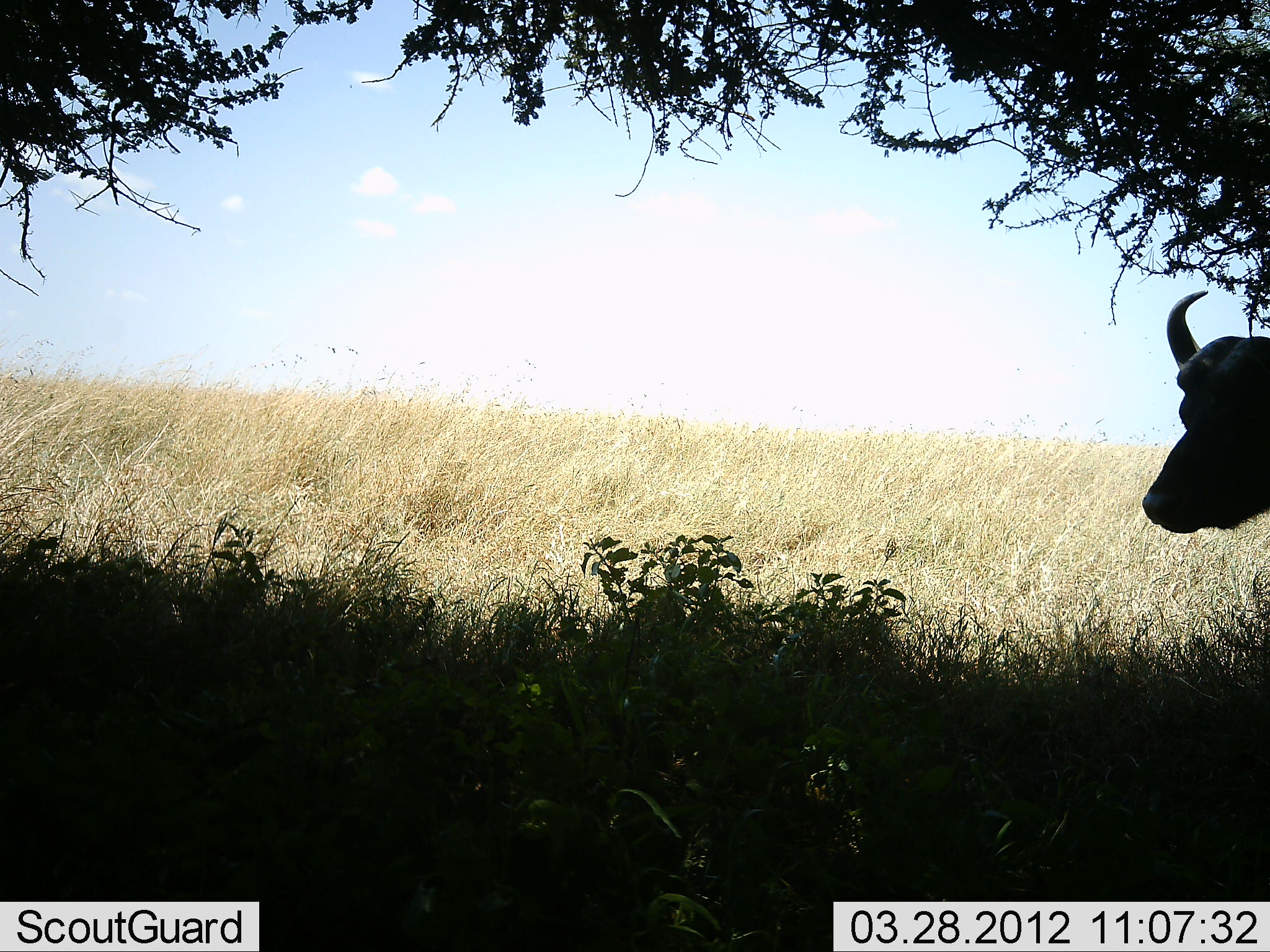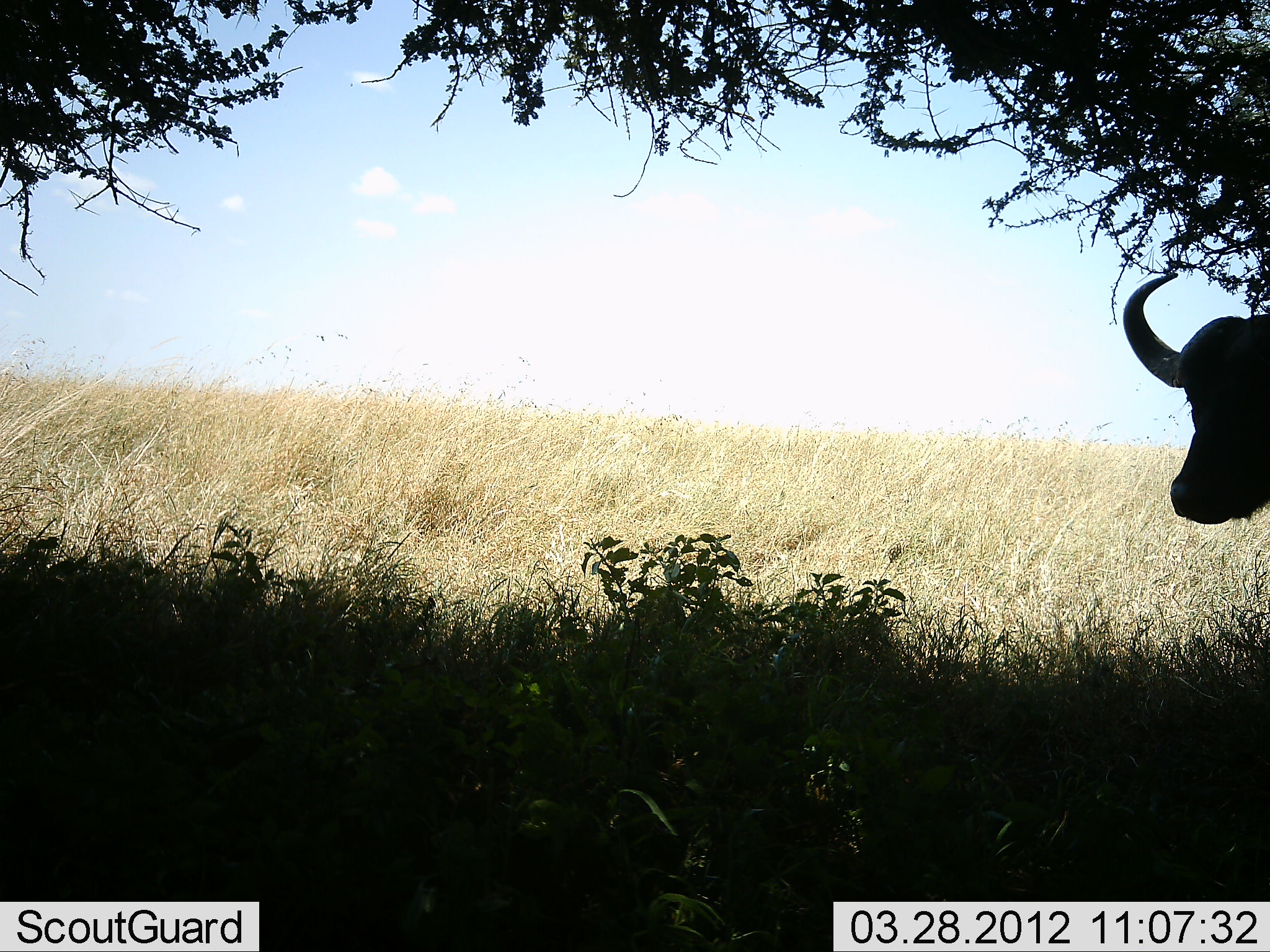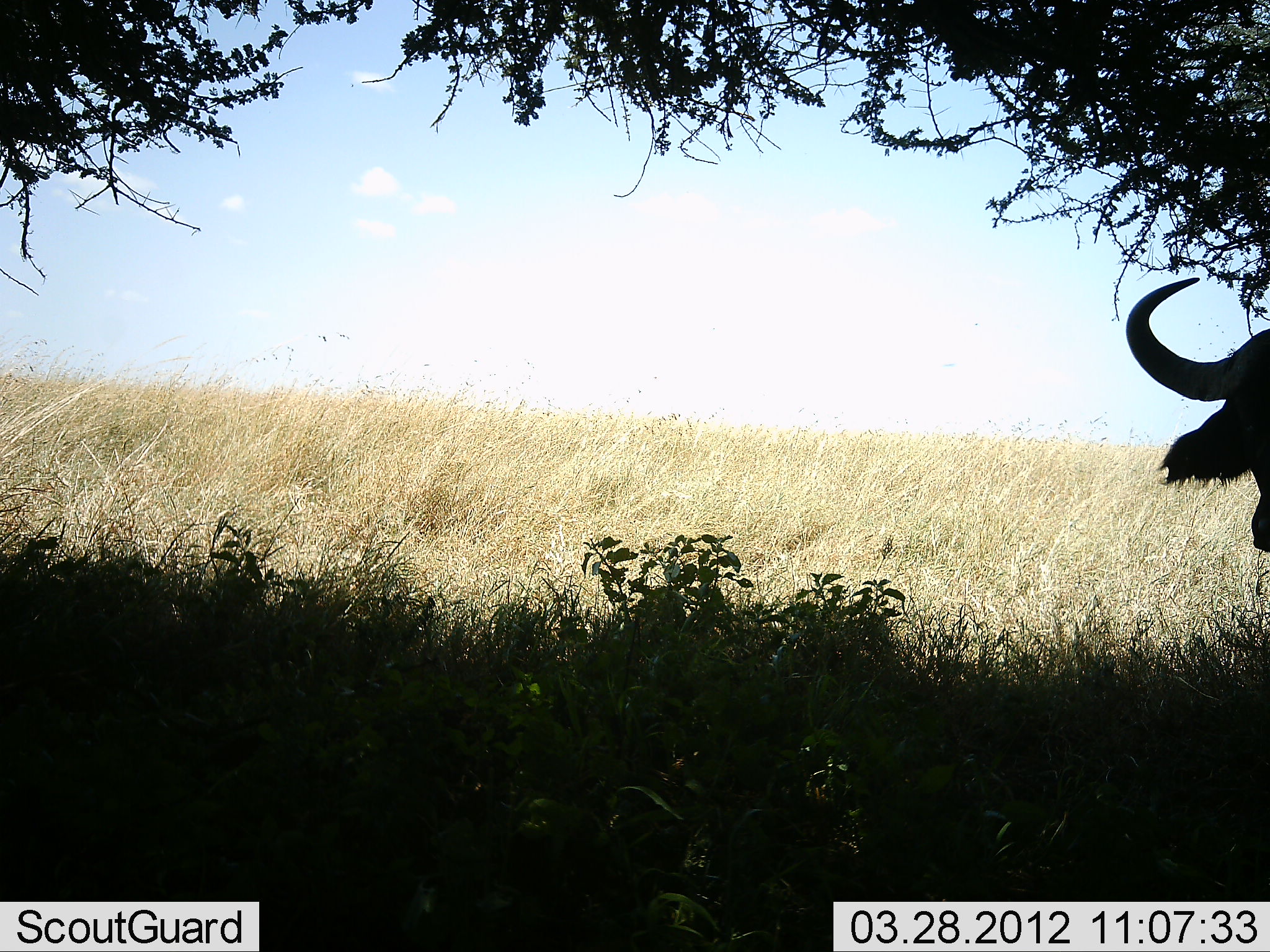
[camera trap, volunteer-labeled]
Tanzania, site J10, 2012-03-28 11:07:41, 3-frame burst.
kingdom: Animalia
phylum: Chordata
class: Mammalia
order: Artiodactyla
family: Bovidae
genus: Syncerus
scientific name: Syncerus caffer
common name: cape buffalo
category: buffalo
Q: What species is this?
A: Buffalo (cape buffalo) (Syncerus caffer).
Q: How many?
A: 1.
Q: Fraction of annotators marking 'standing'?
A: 95%.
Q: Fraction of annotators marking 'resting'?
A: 0%.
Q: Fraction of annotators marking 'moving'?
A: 5%.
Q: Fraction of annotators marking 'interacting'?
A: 0%.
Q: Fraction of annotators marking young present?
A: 0%.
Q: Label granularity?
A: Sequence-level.